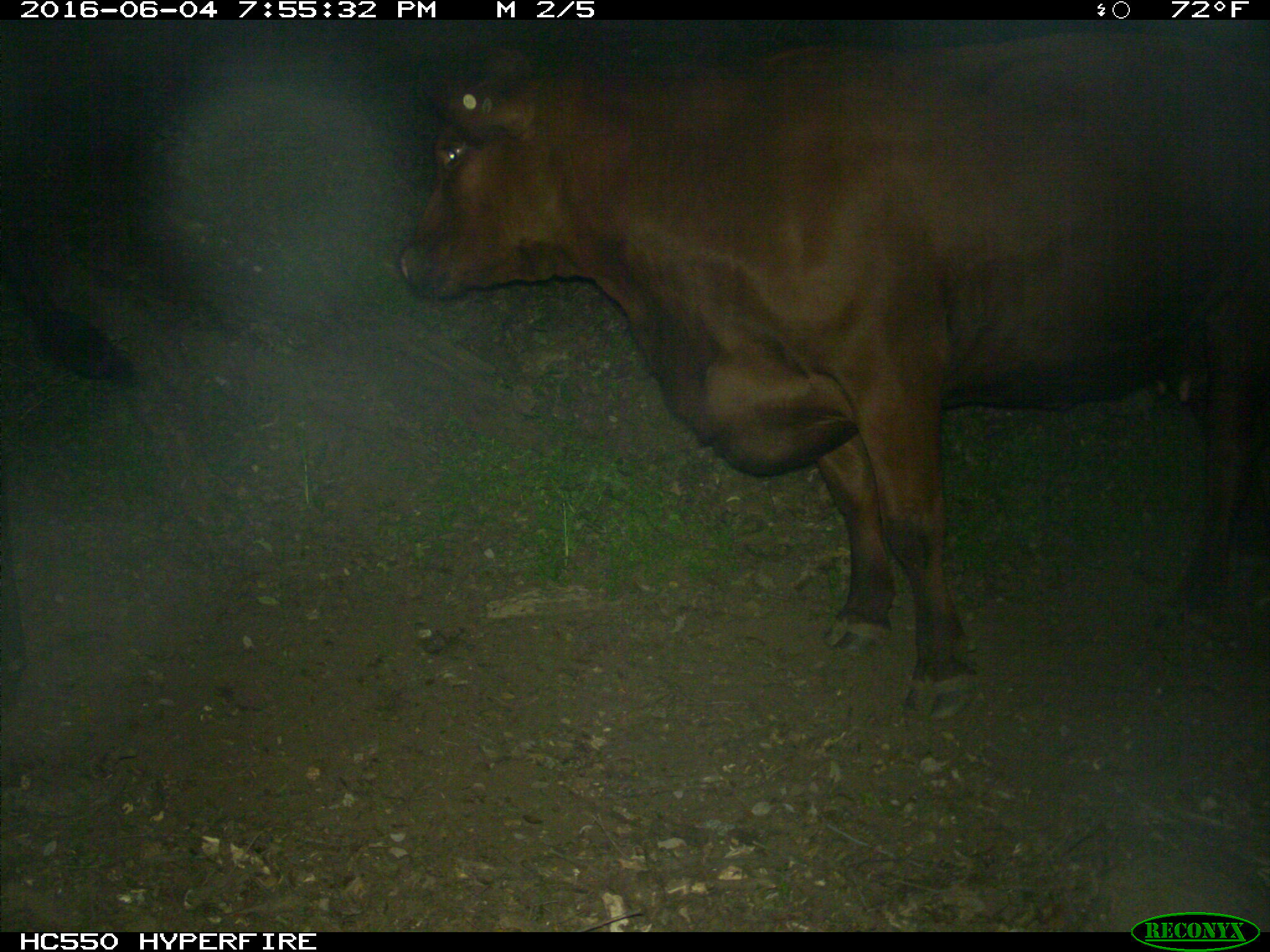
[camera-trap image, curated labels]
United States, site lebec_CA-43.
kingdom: Animalia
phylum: Chordata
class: Mammalia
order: Artiodactyla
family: Bovidae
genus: Bos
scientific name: Bos taurus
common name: domestic cow